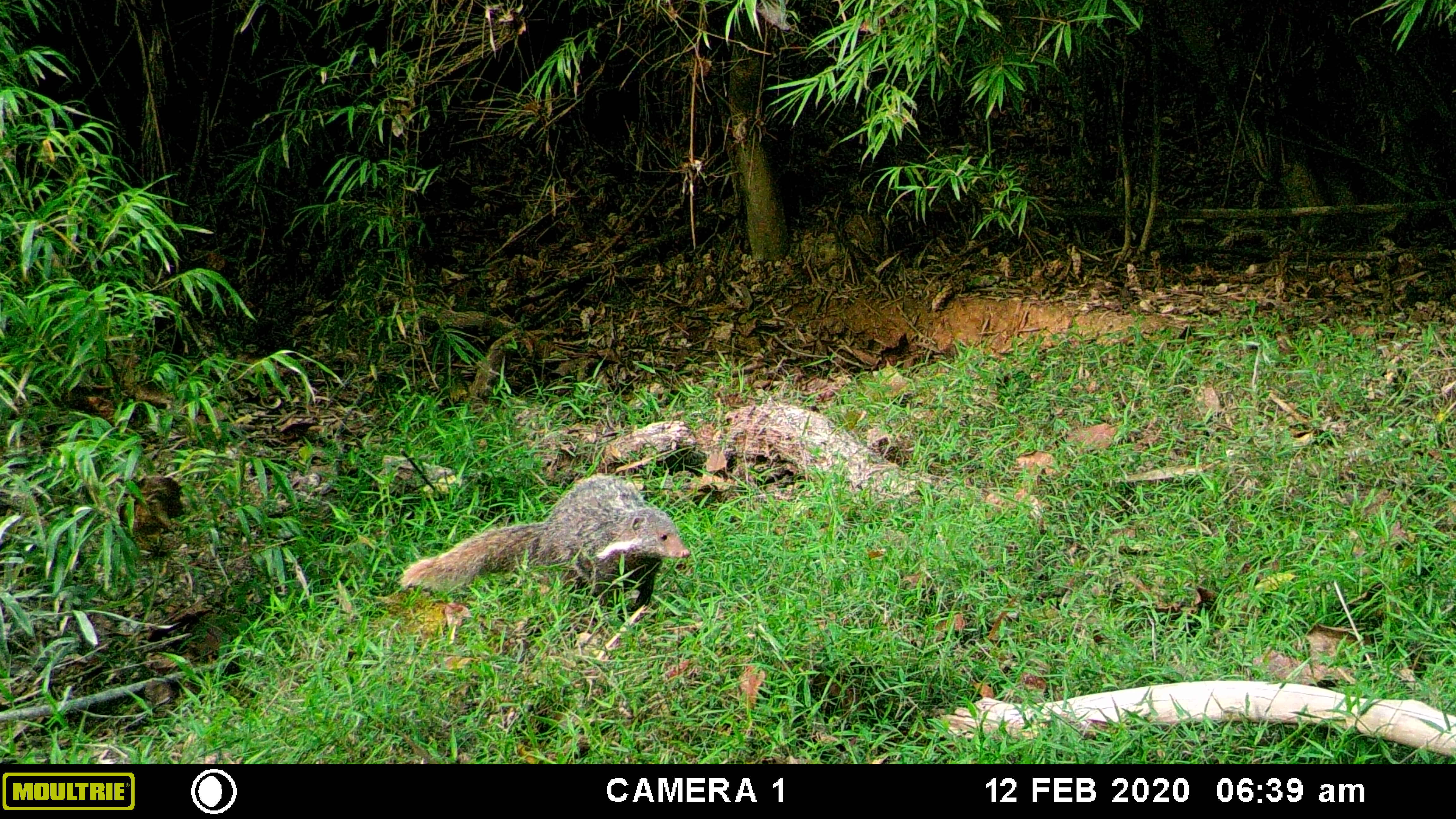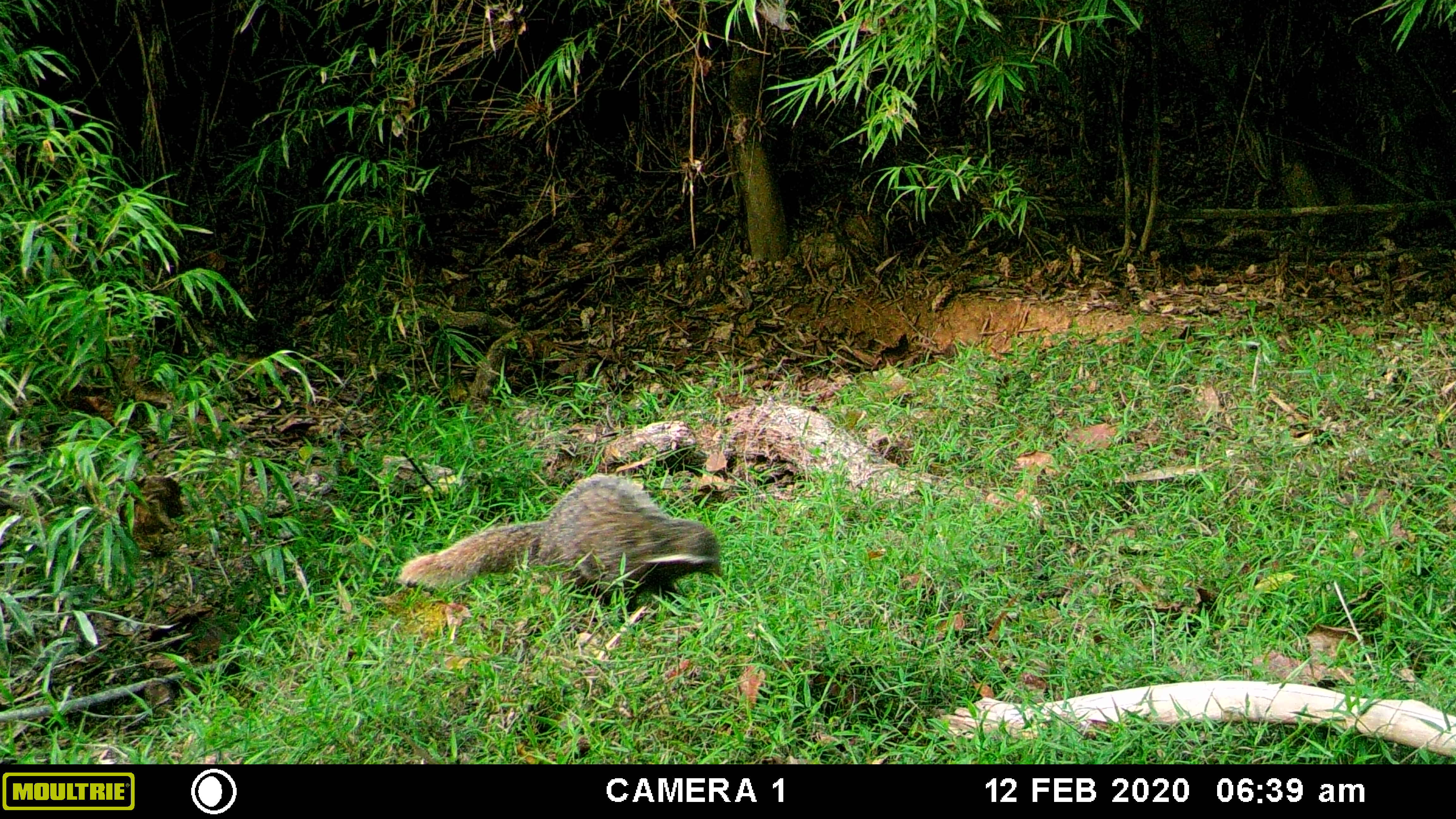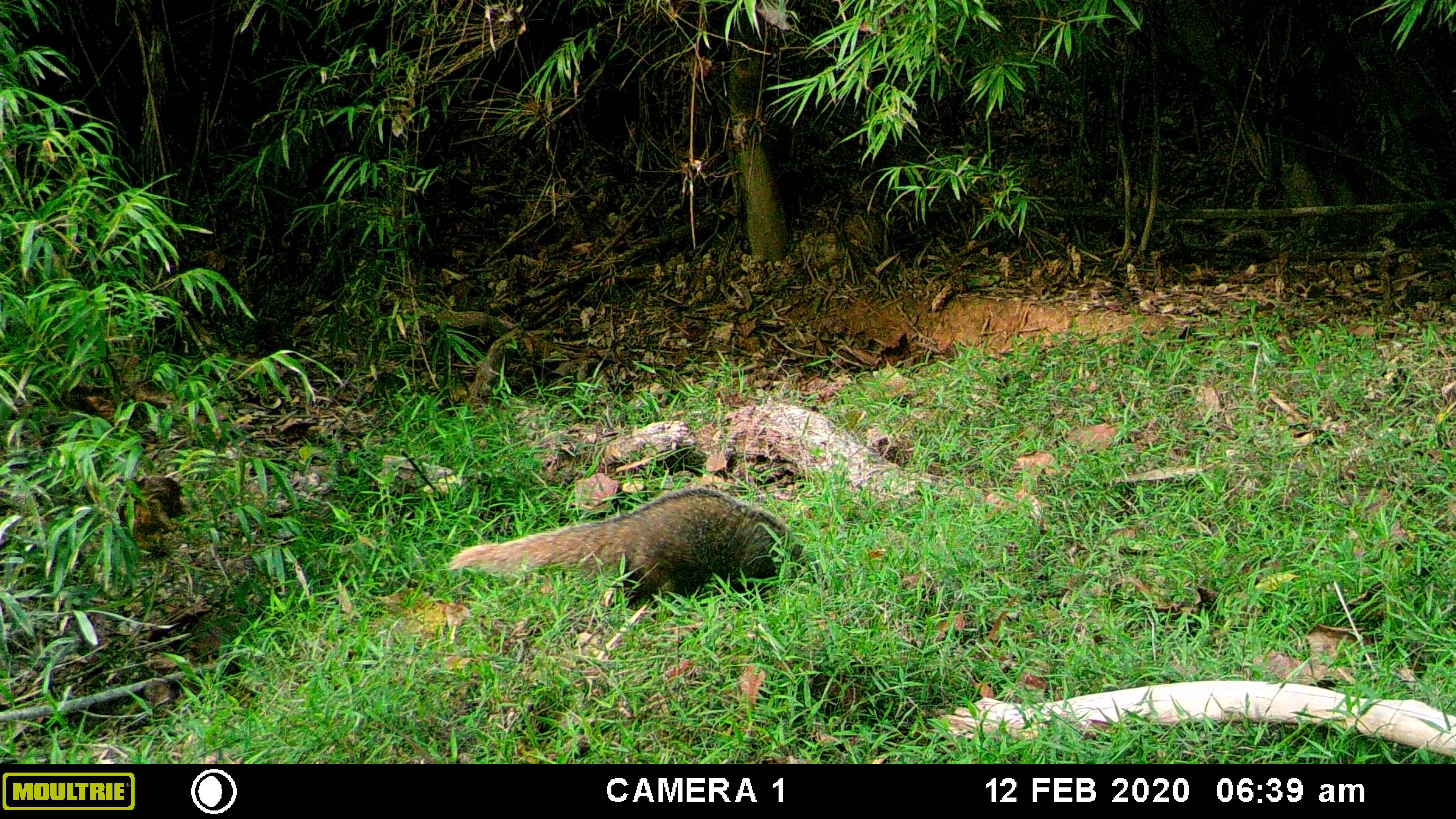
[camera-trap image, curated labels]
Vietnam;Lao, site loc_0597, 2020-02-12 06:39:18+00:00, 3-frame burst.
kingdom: Animalia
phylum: Chordata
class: Mammalia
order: Carnivora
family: Herpestidae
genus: Urva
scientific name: Urva urva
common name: crab-eating mongoose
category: crab eating mongoose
Crab eating mongoose (crab-eating mongoose) (Urva urva). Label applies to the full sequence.